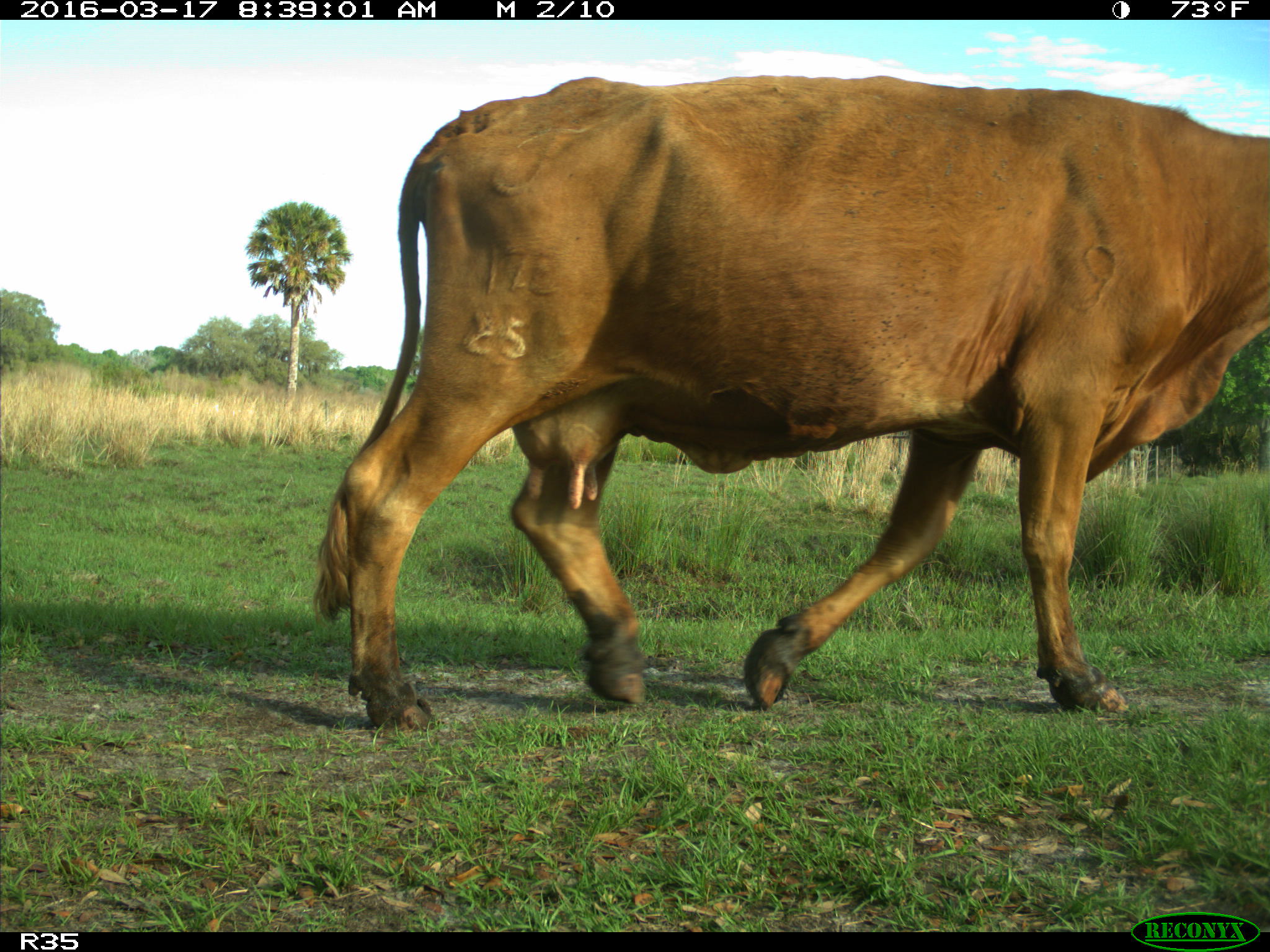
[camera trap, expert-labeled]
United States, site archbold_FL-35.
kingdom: Animalia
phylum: Chordata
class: Mammalia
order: Artiodactyla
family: Bovidae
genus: Bos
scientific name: Bos taurus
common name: domestic cow